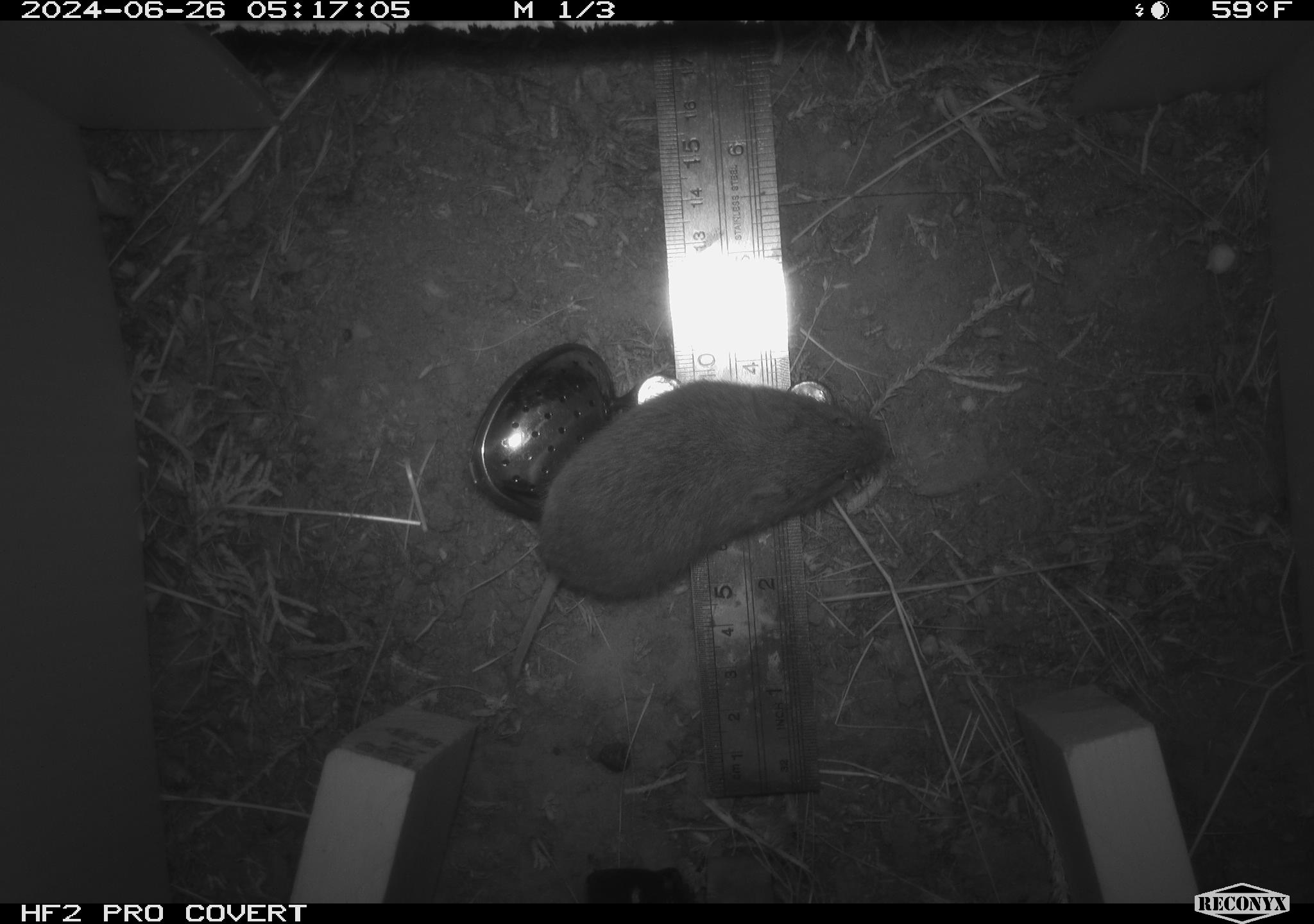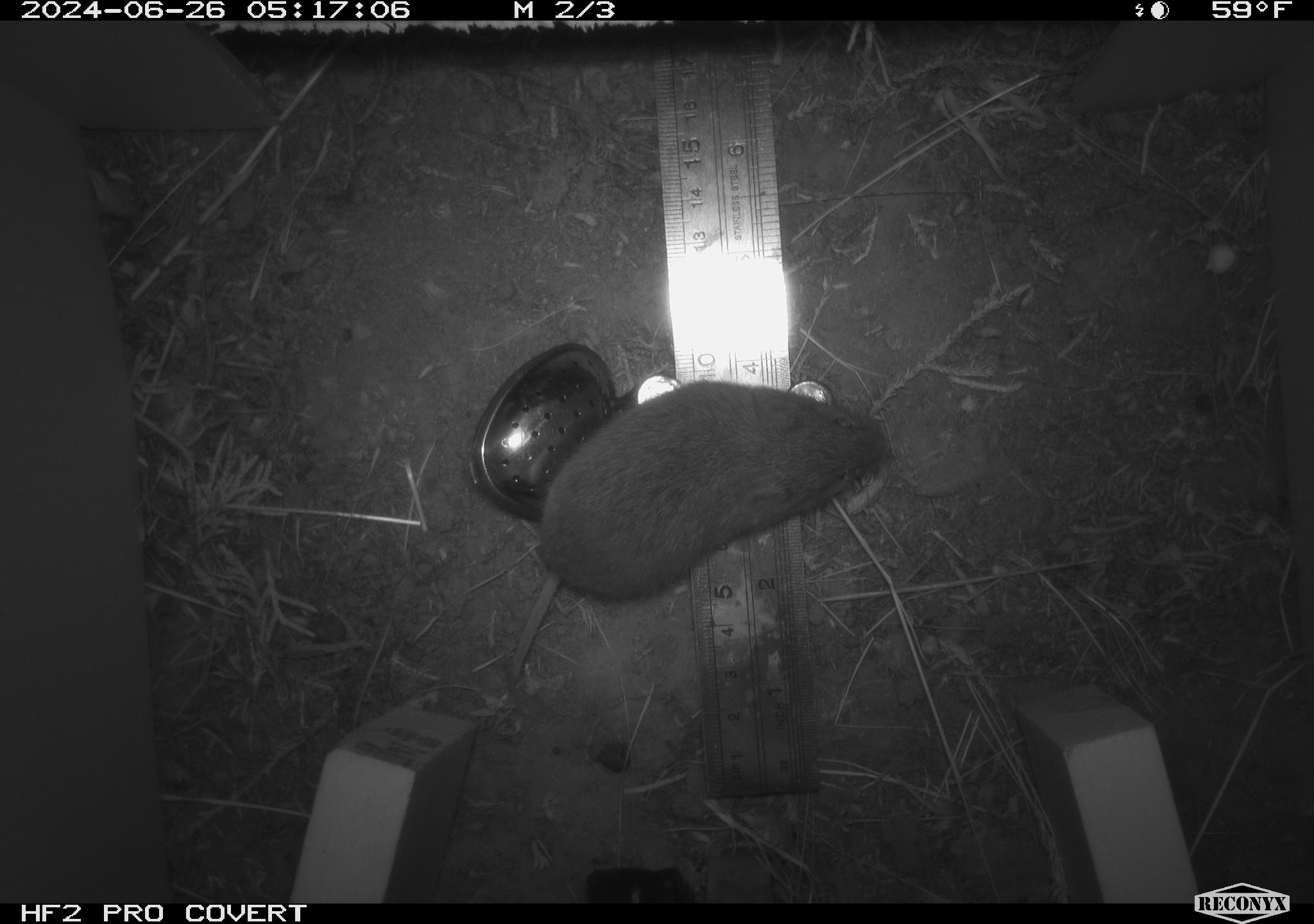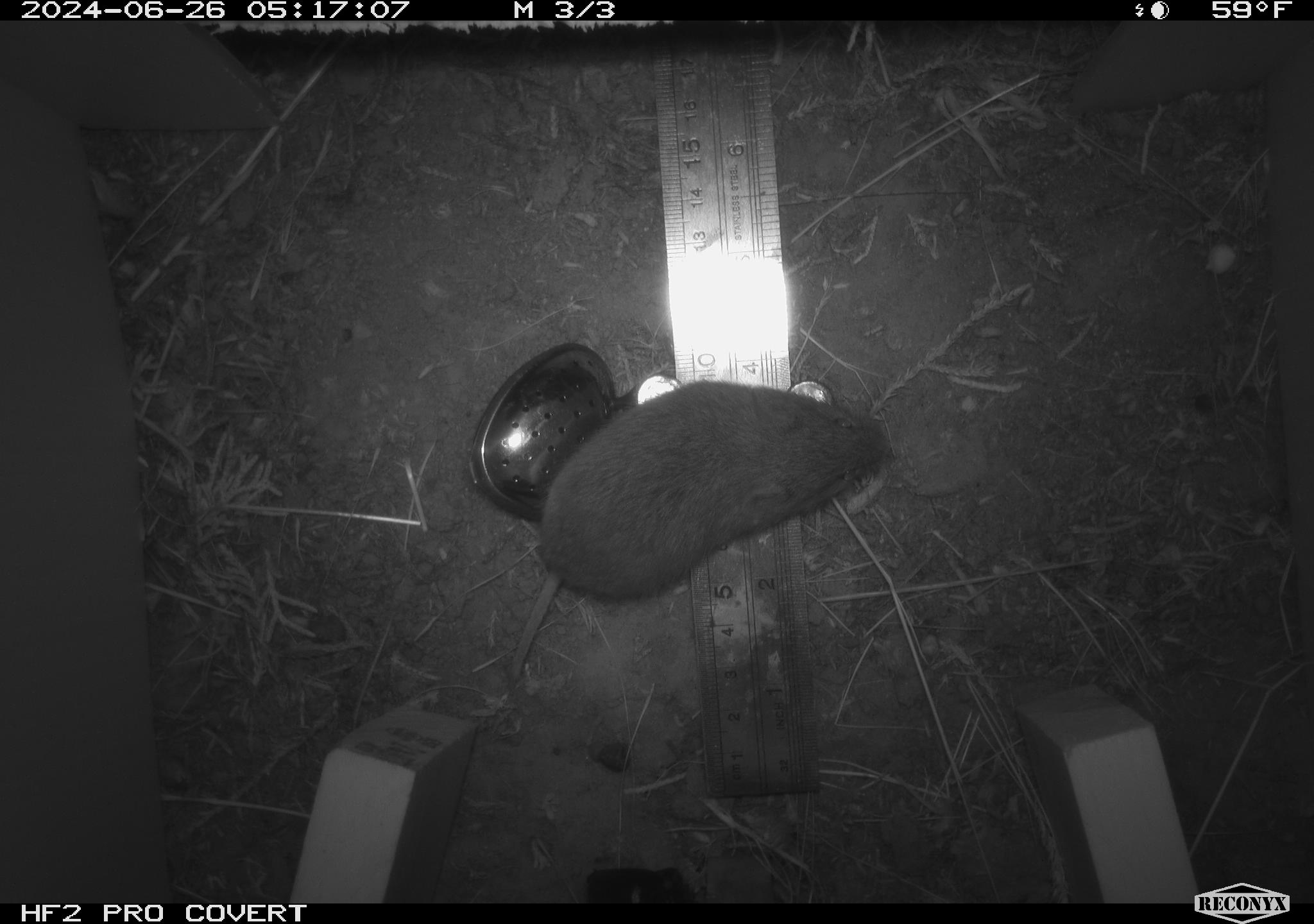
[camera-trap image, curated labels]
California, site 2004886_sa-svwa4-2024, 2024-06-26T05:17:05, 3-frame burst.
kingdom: Animalia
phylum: Chordata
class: Mammalia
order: Rodentia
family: Cricetidae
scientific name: Arvicolinae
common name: voles, lemmings, and muskrats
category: arvicolinae subfamily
Arvicolinae subfamily (voles, lemmings, and muskrats) (Arvicolinae).